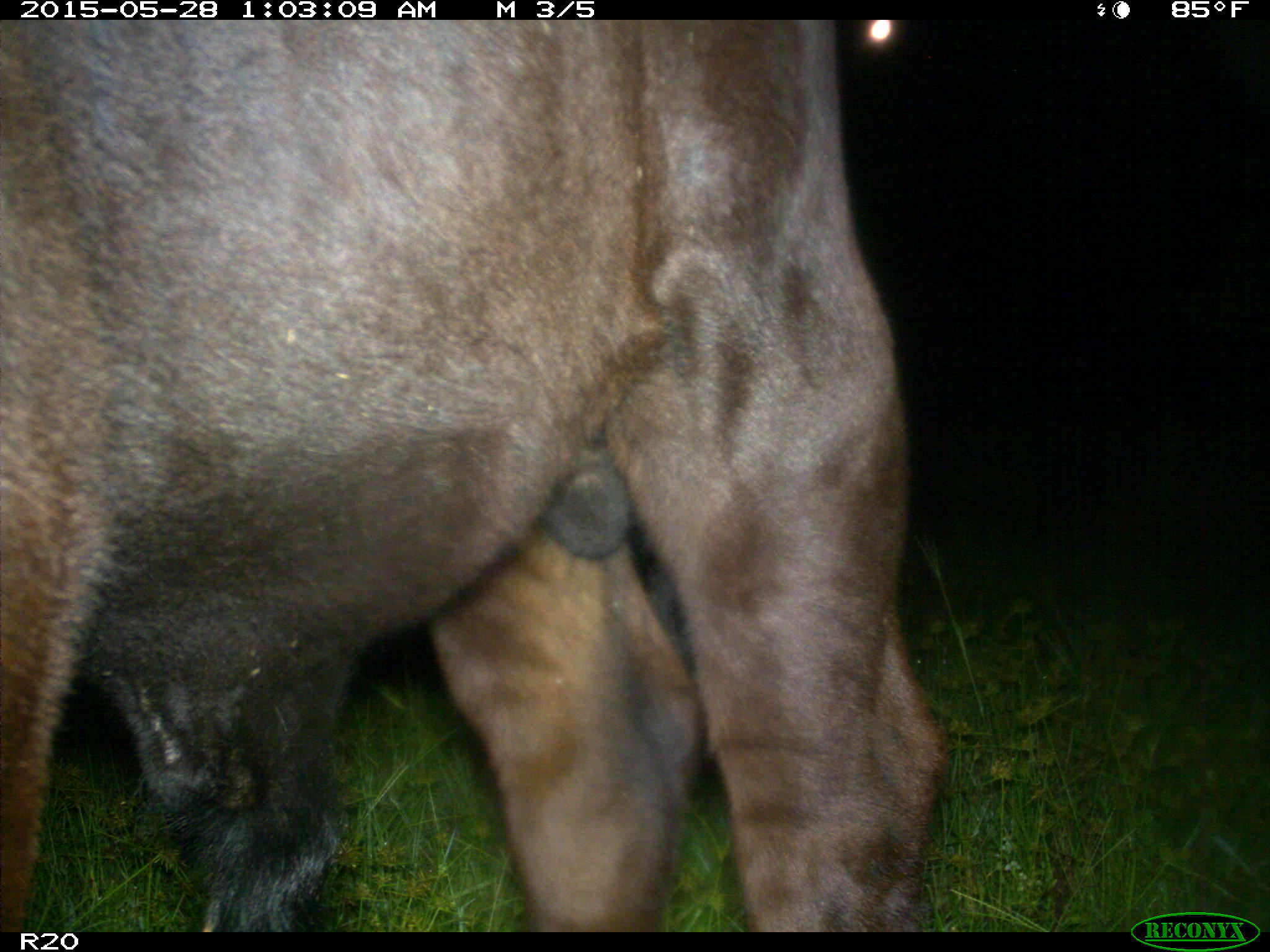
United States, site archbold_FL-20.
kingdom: Animalia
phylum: Chordata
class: Mammalia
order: Artiodactyla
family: Bovidae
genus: Bos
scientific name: Bos taurus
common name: domestic cow